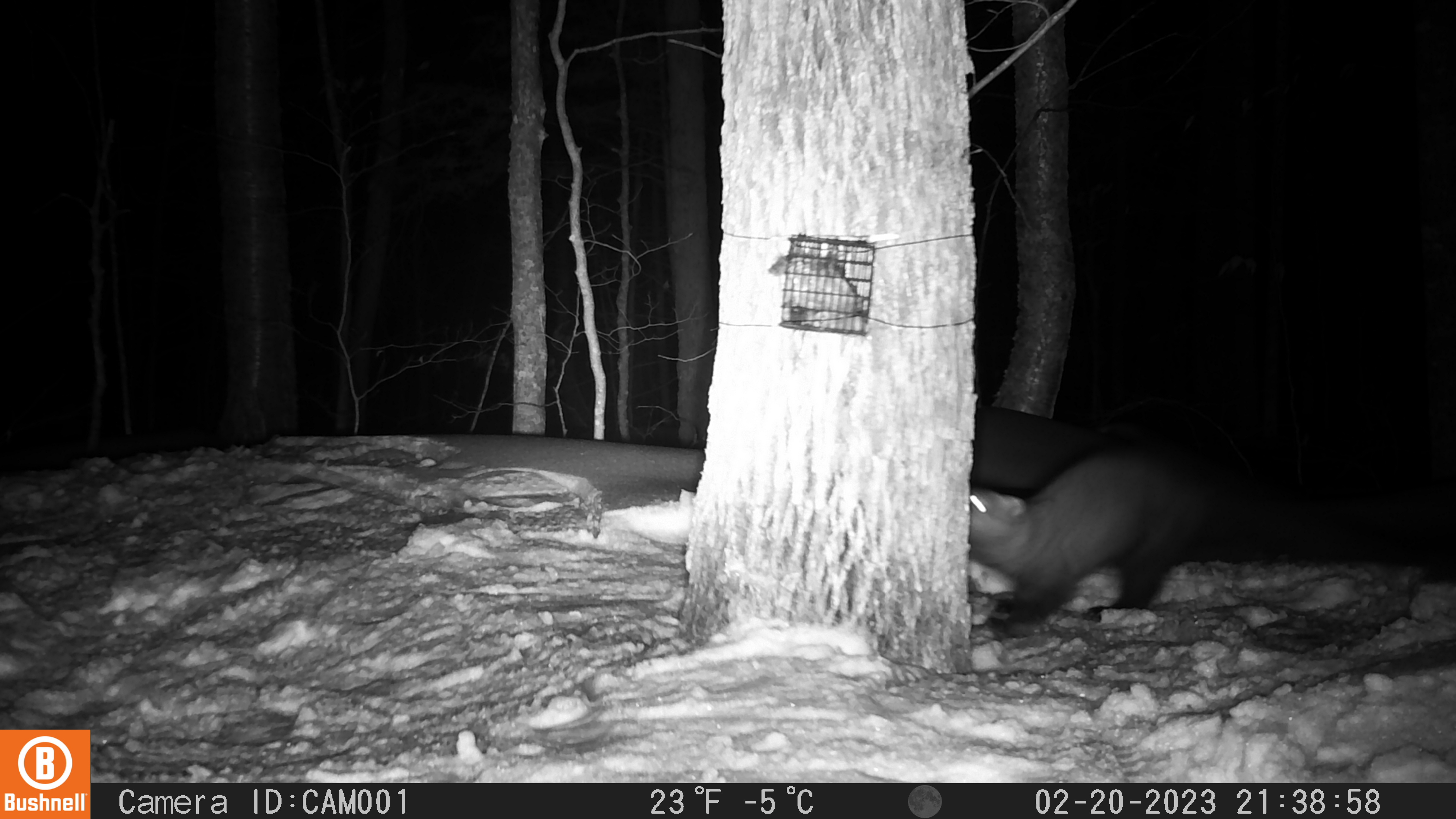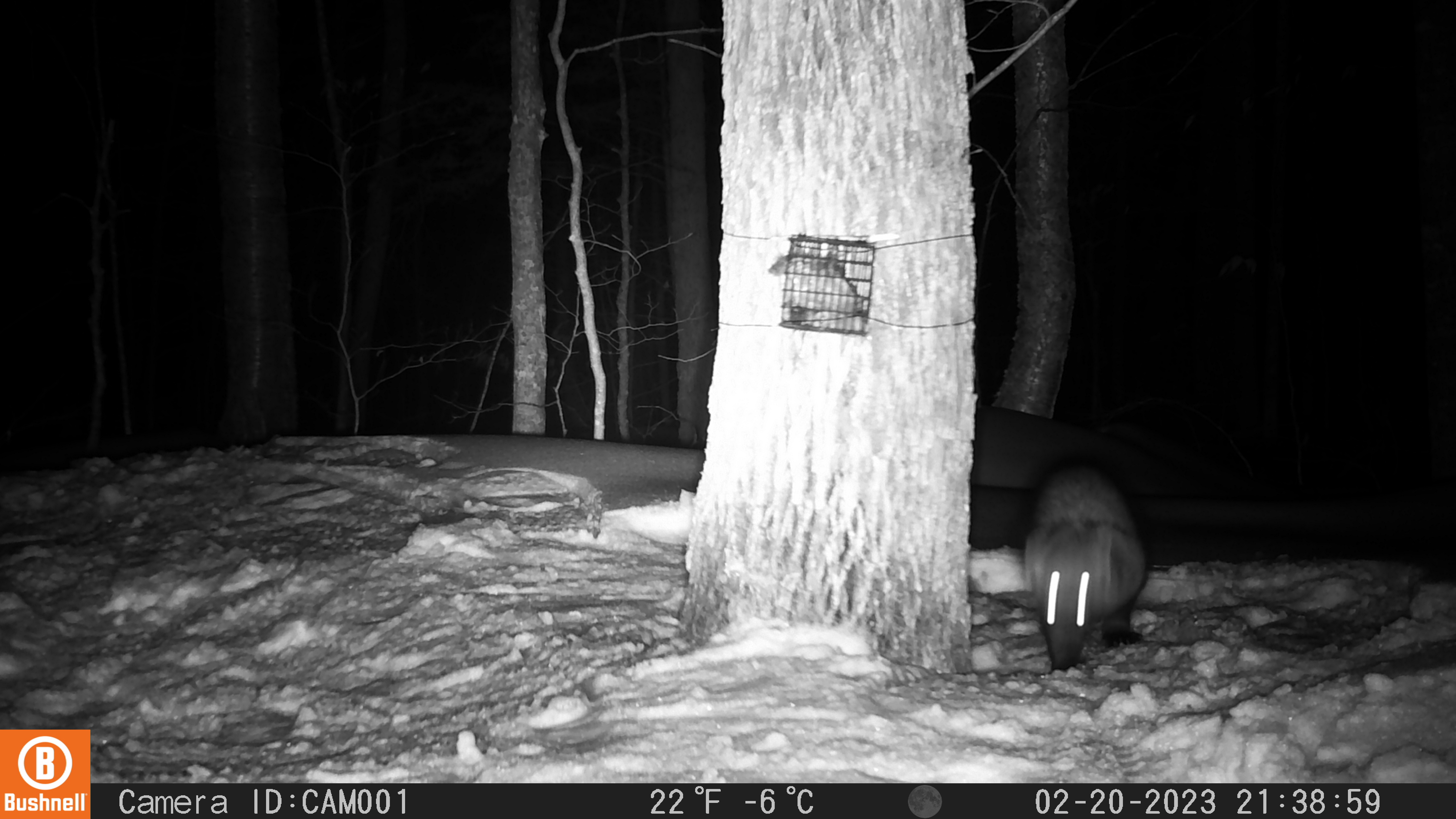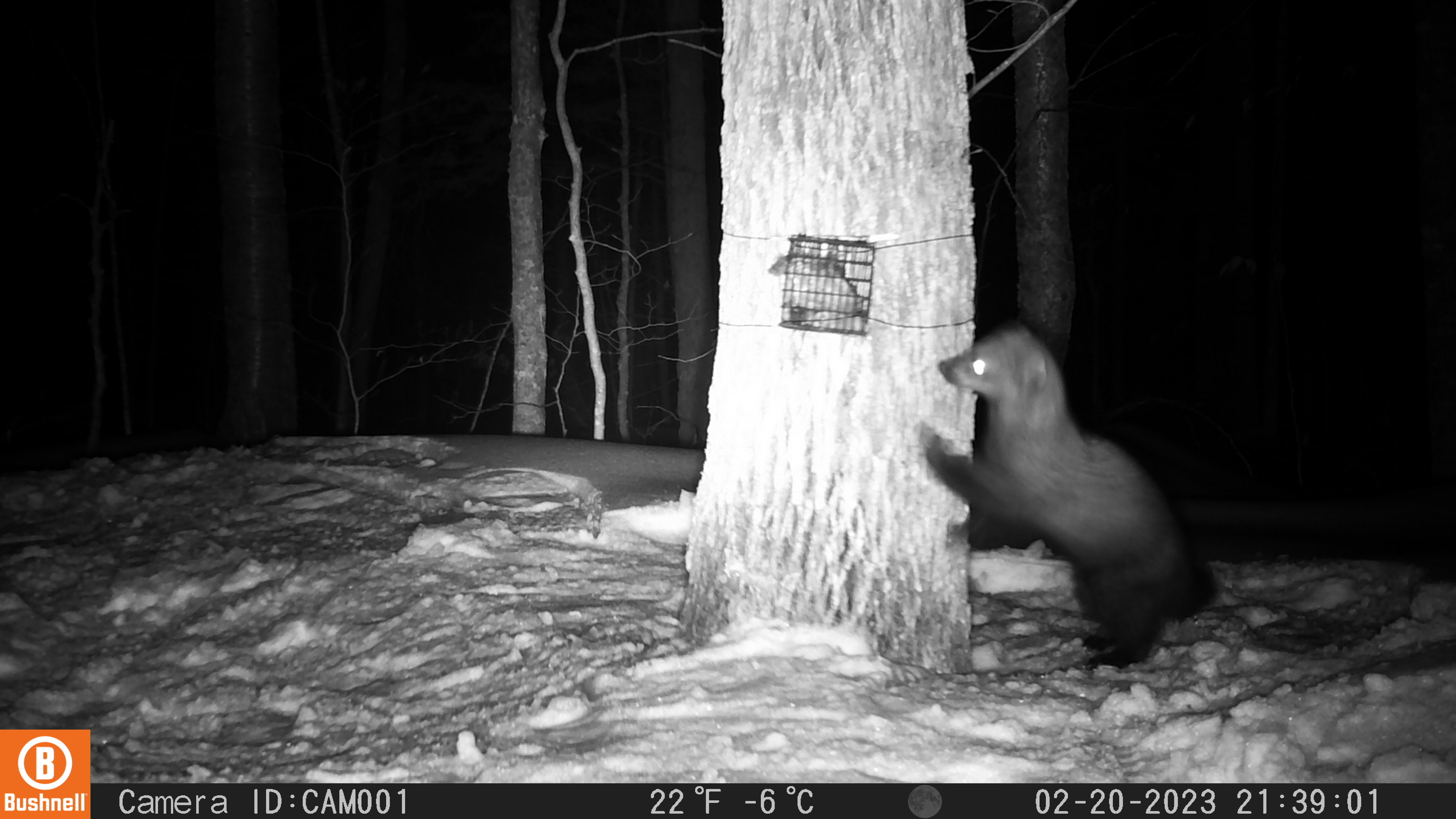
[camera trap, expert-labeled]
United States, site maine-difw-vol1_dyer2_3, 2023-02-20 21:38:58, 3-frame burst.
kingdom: Animalia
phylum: Chordata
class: Mammalia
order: Carnivora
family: Mustelidae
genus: Pekania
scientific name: Pekania pennanti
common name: fisher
Fisher (Pekania pennanti).